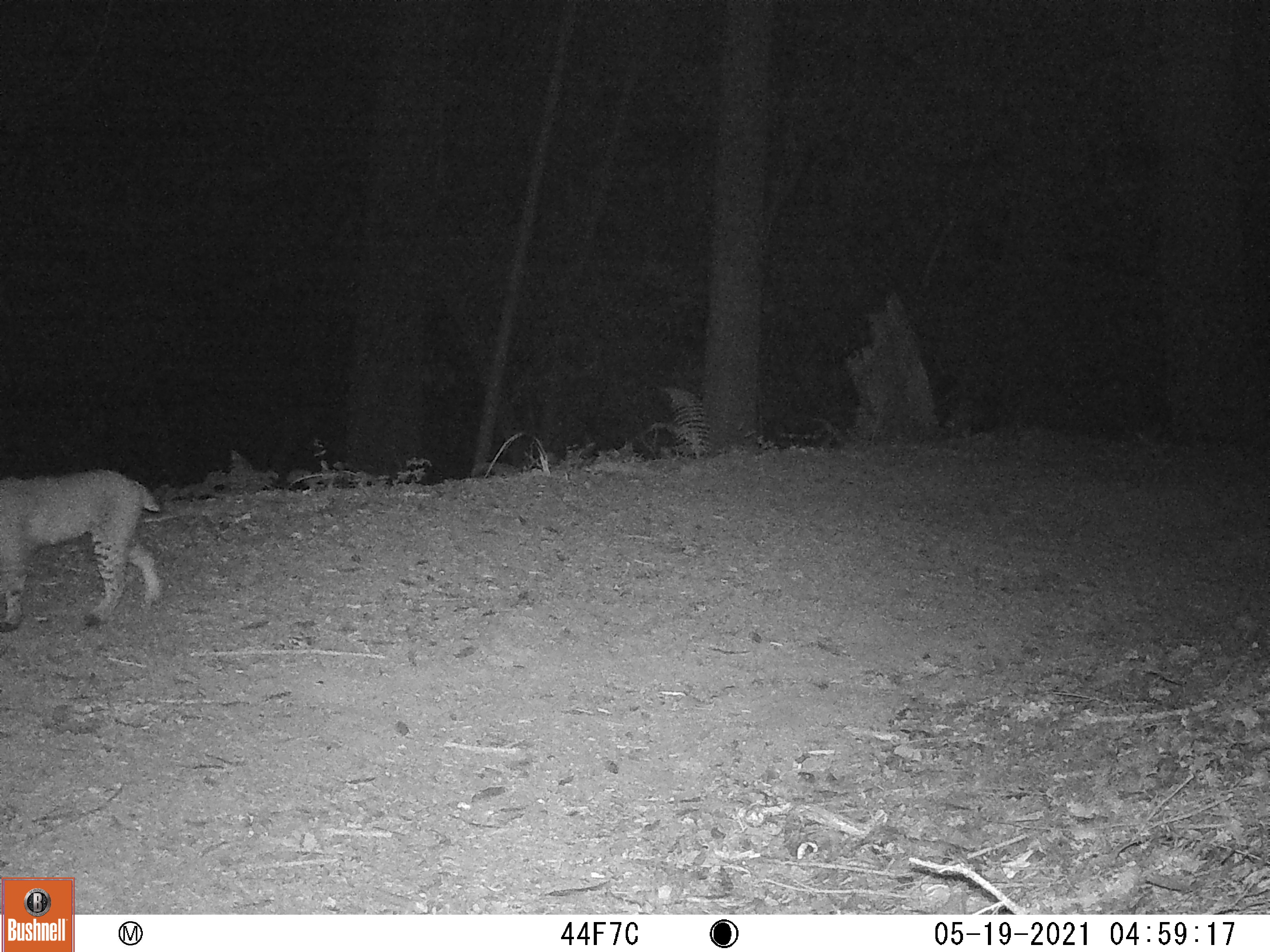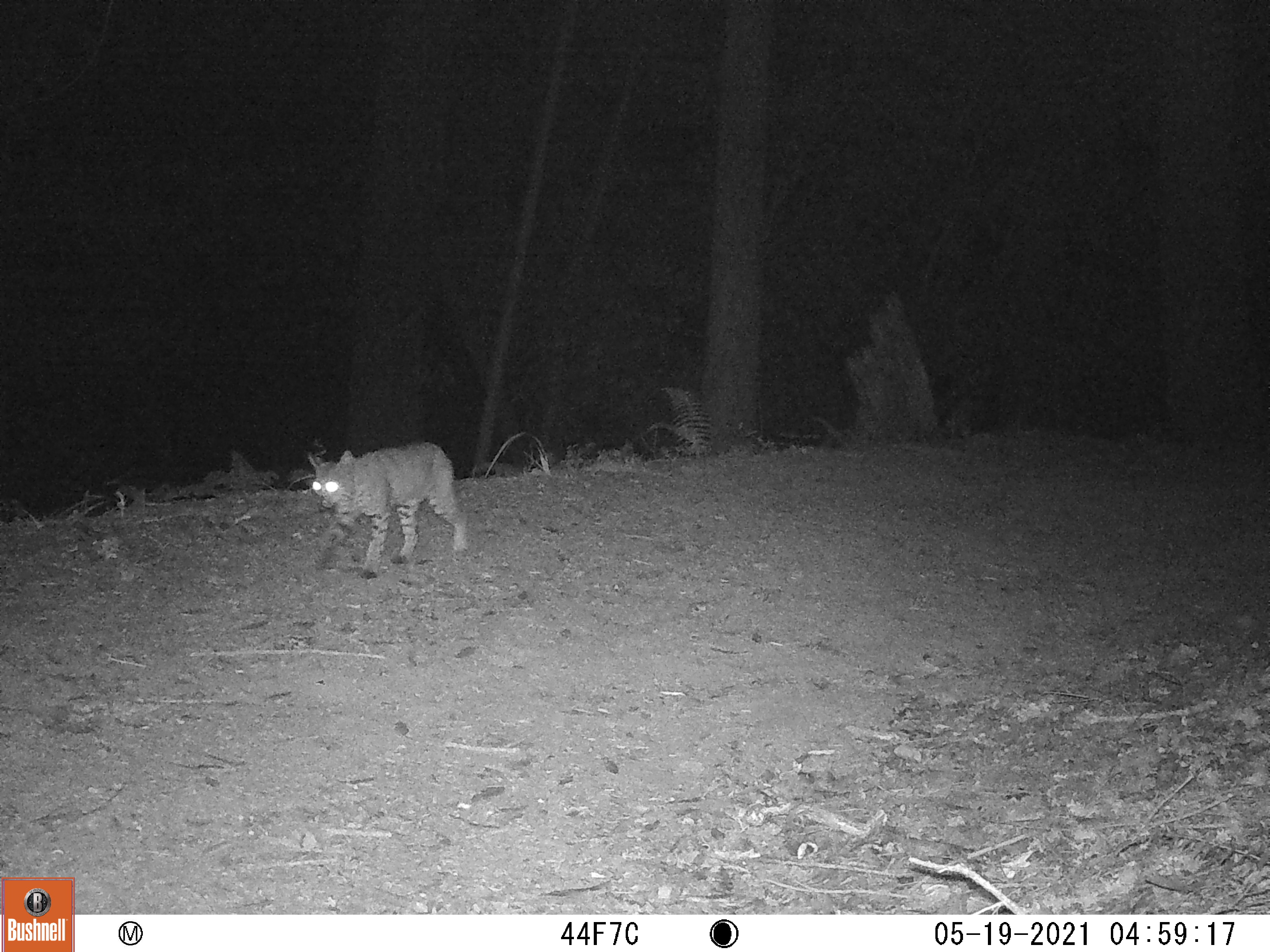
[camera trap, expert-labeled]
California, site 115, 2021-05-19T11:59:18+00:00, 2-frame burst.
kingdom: Animalia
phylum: Chordata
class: Mammalia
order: Carnivora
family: Felidae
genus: Lynx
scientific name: Lynx rufus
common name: bobcat